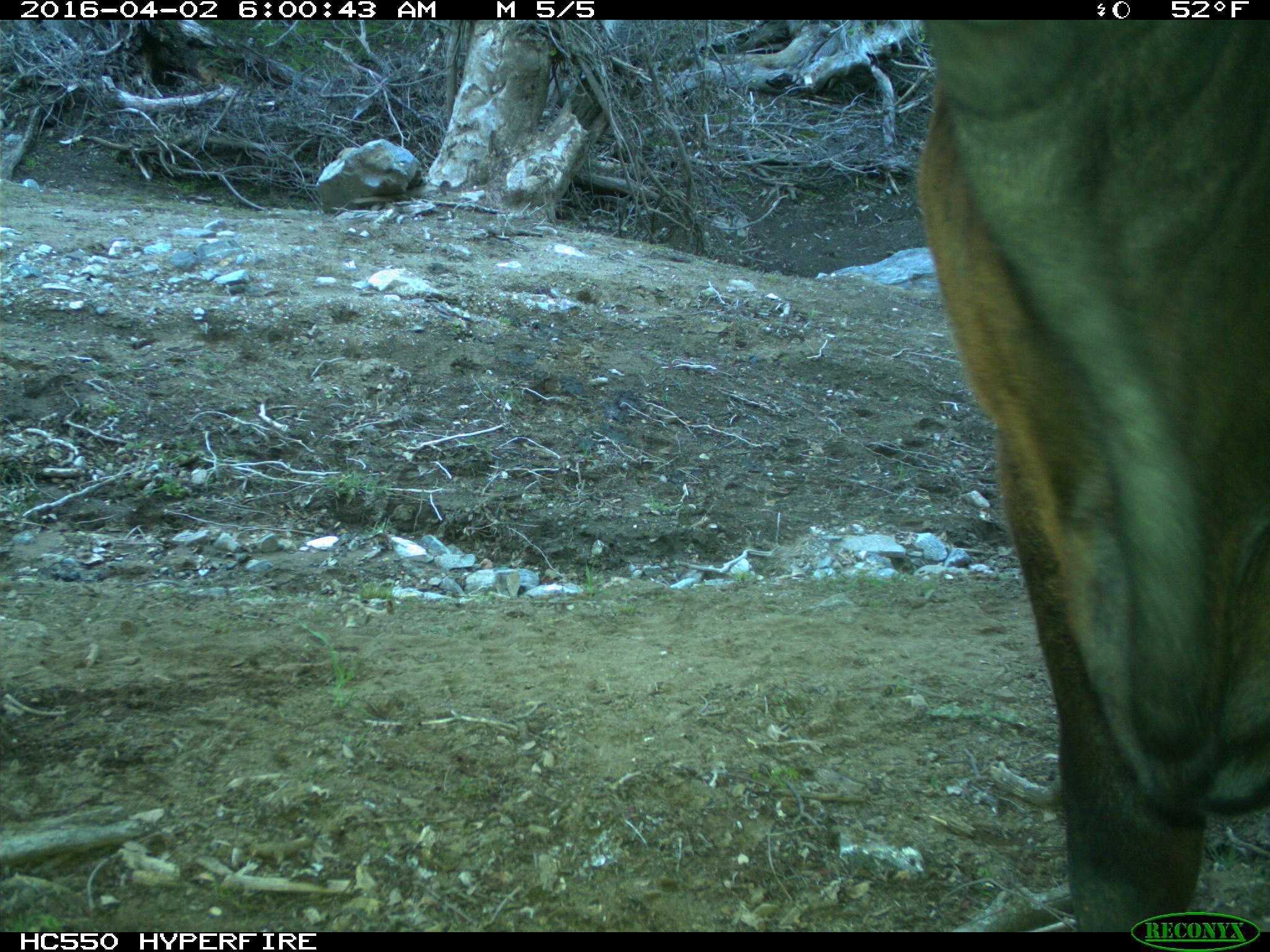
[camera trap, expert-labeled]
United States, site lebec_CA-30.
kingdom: Animalia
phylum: Chordata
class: Mammalia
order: Artiodactyla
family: Bovidae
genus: Bos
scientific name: Bos taurus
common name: domestic cow